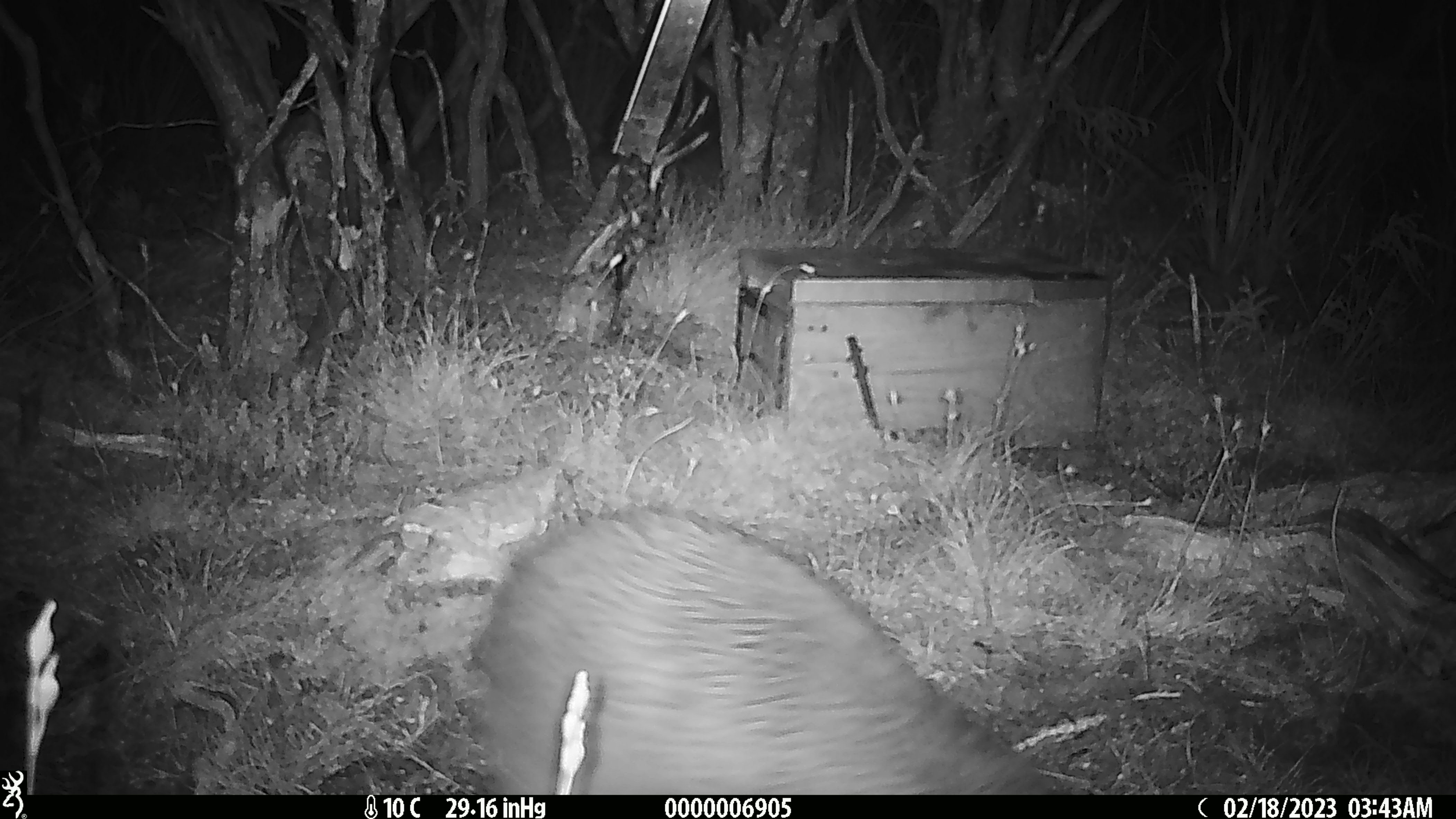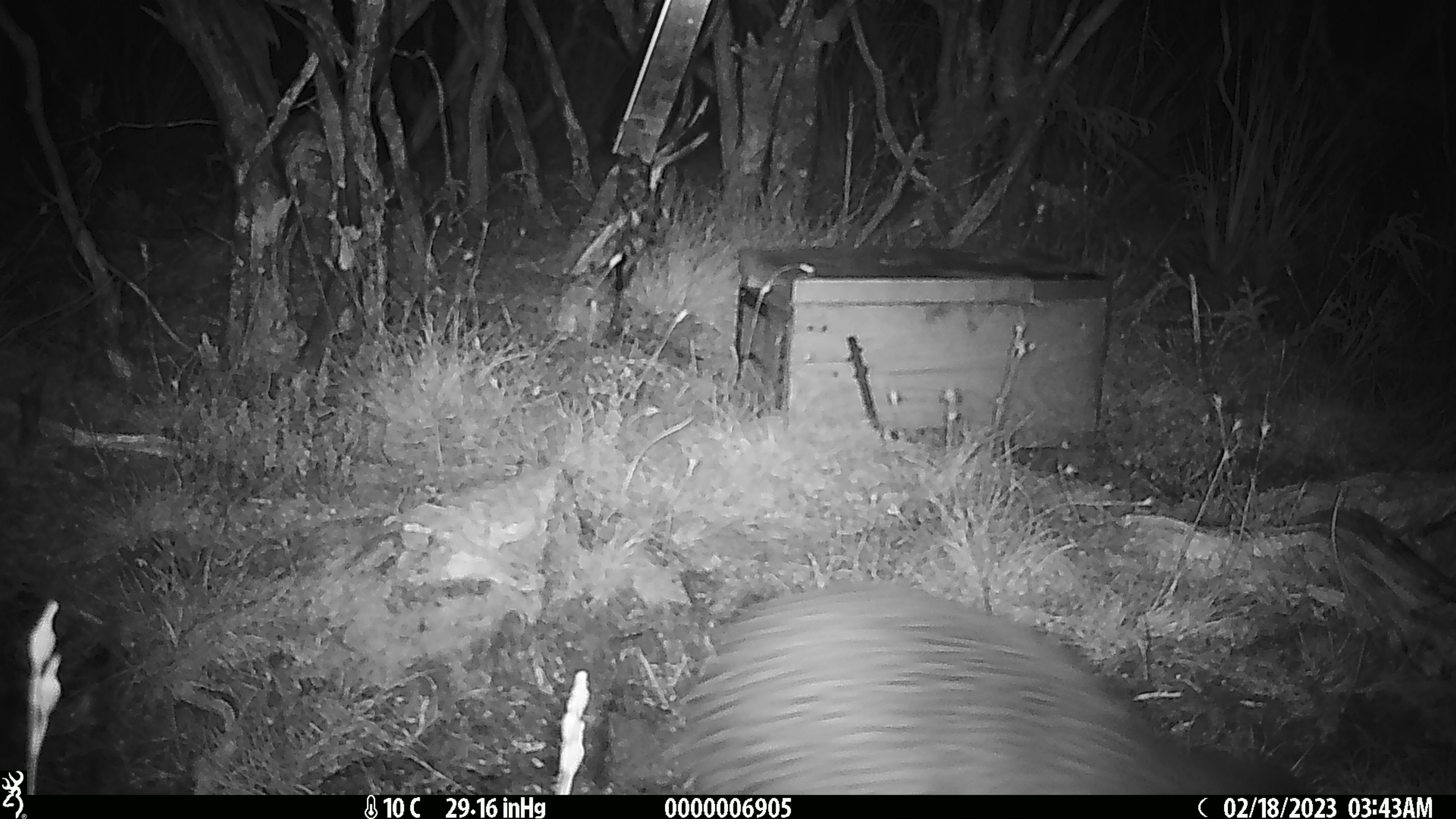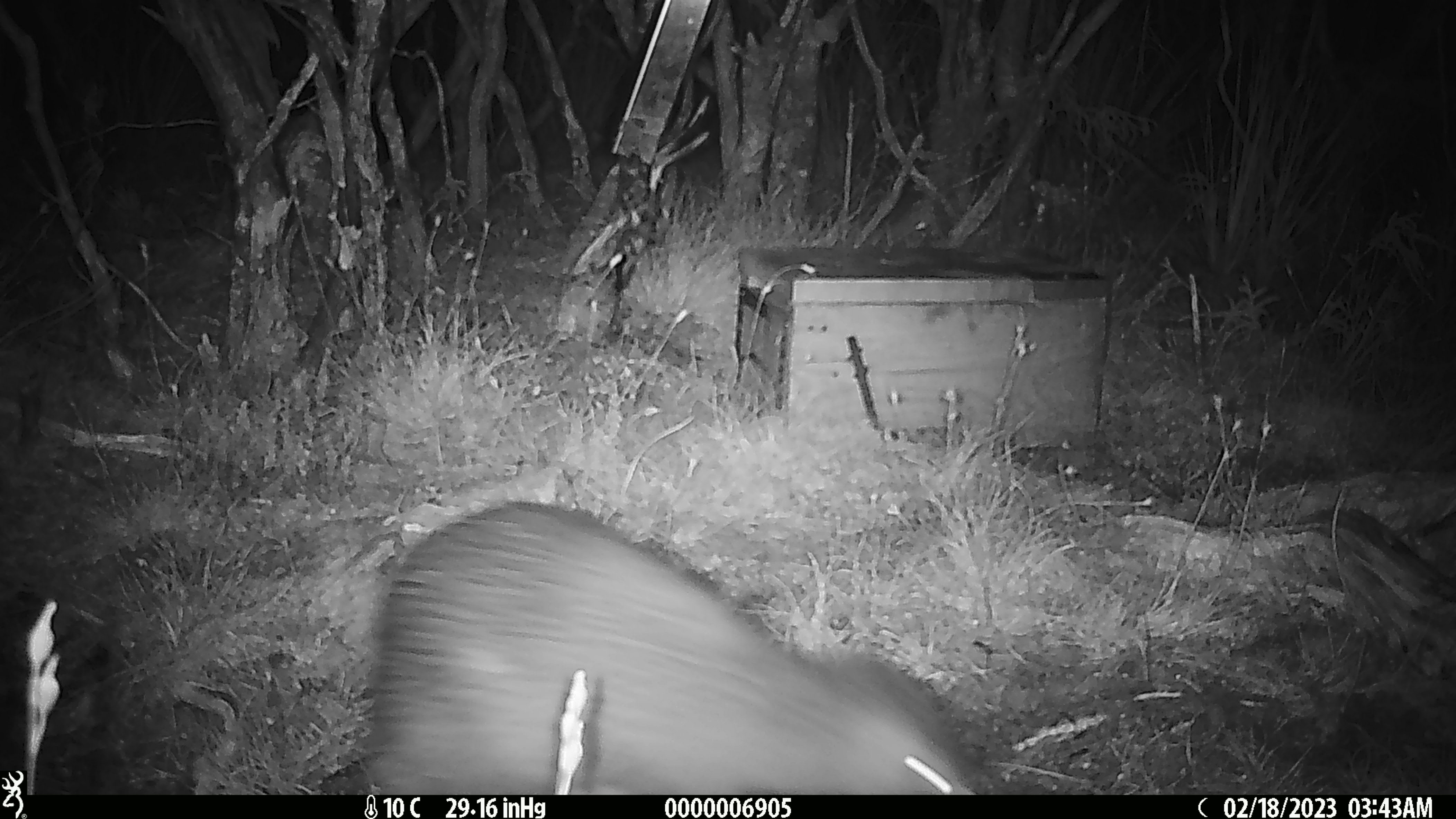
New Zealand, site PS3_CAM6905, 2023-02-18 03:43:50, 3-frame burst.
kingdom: Animalia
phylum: Chordata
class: Aves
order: Apterygiformes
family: Apterygidae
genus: Apteryx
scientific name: Apteryx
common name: kiwi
Kiwi (Apteryx).